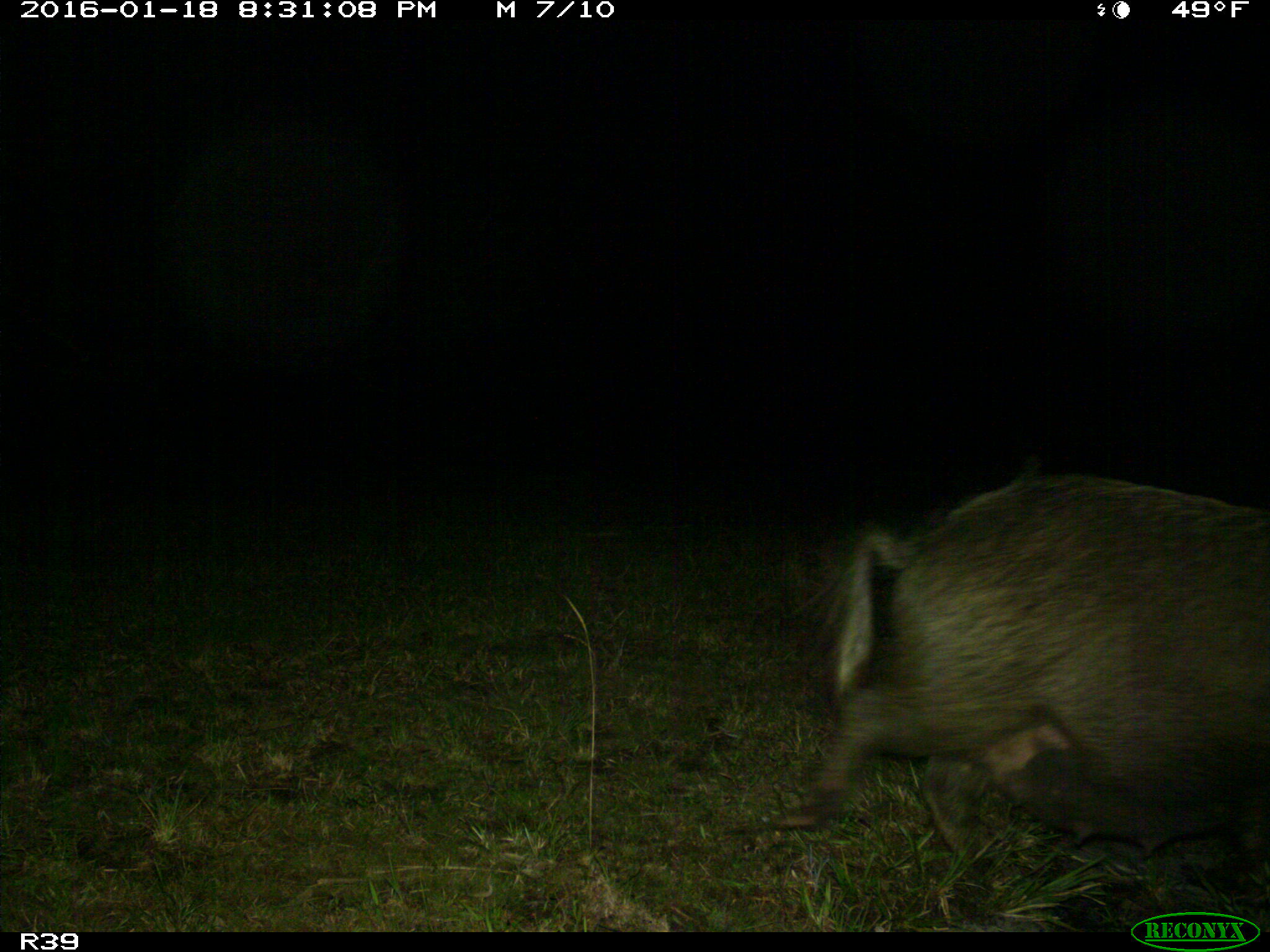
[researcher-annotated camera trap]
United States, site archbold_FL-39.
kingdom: Animalia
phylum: Chordata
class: Mammalia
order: Artiodactyla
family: Suidae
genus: Sus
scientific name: Sus scrofa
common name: wild boar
Sus scrofa (wild boar).